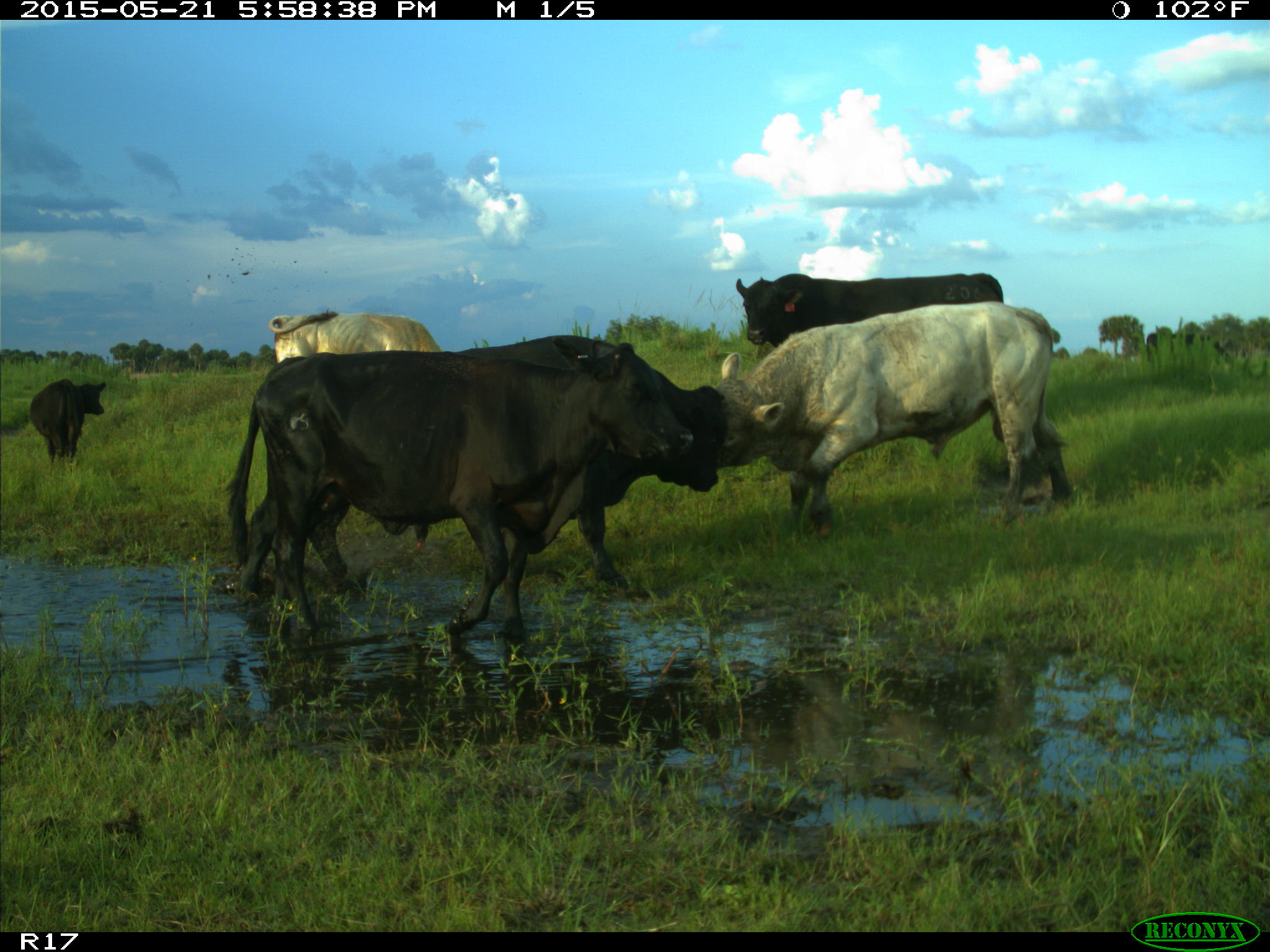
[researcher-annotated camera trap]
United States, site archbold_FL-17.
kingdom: Animalia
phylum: Chordata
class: Mammalia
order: Artiodactyla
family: Bovidae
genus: Bos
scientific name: Bos taurus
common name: domestic cow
Bos taurus (domestic cow).